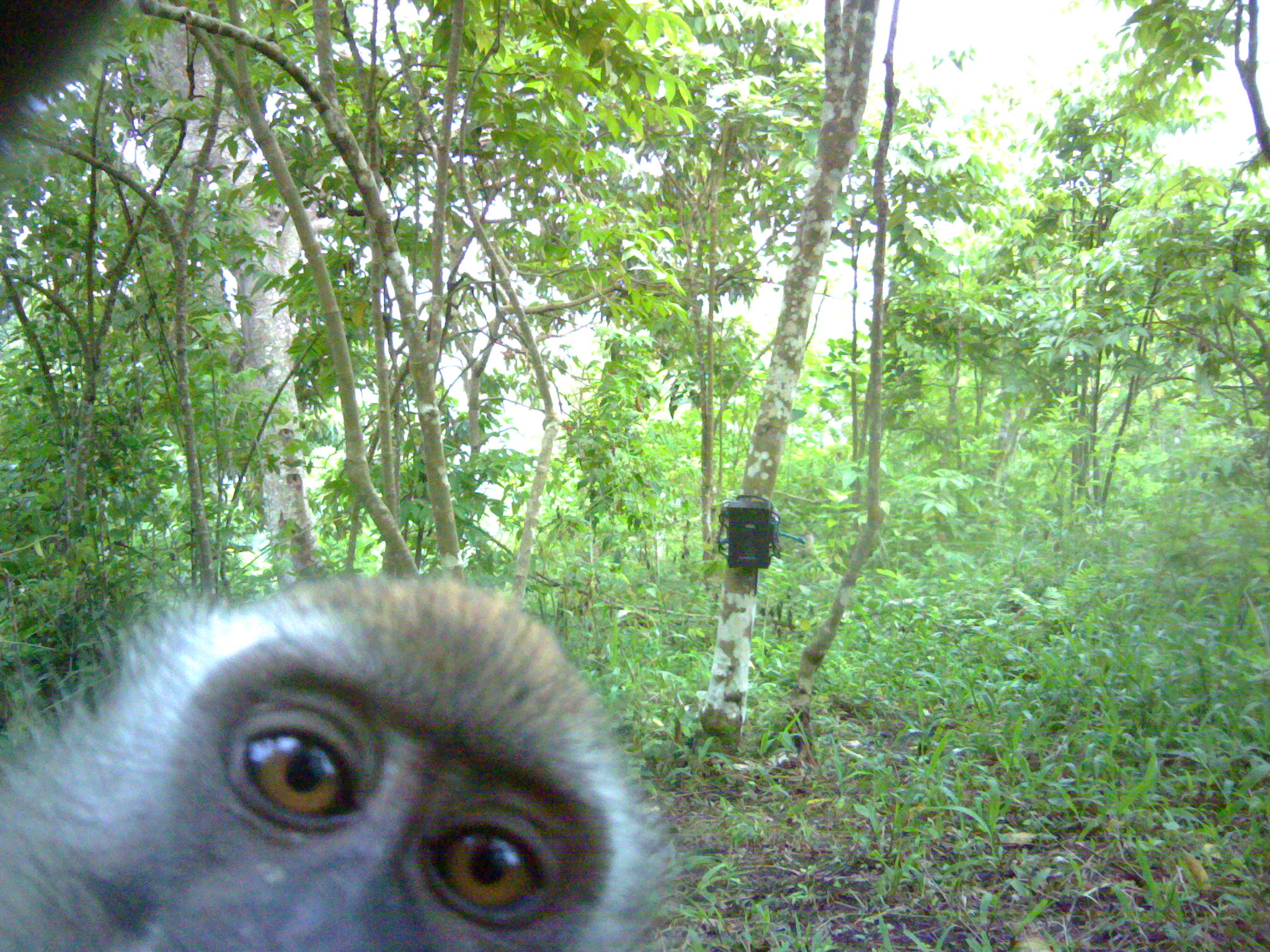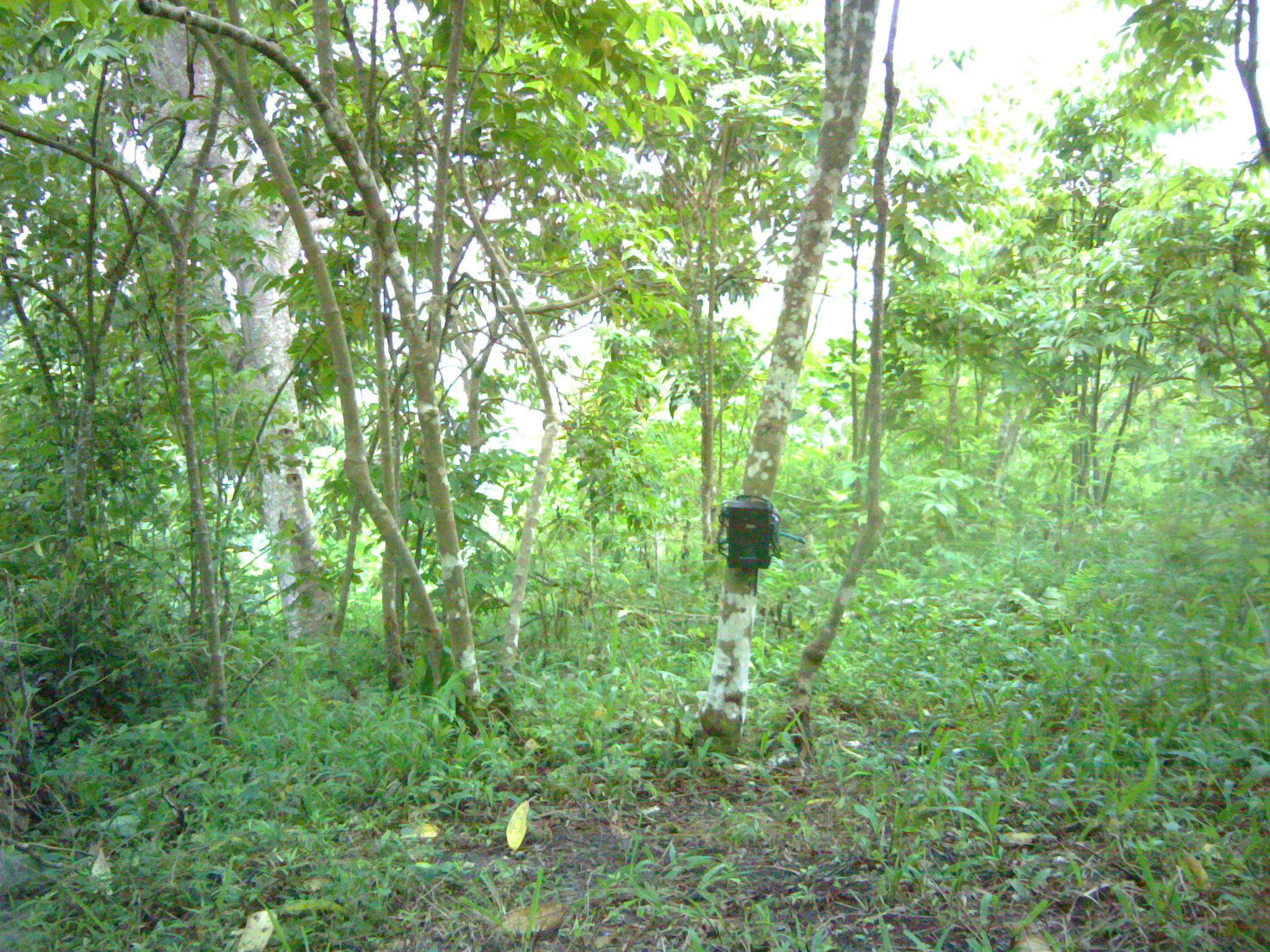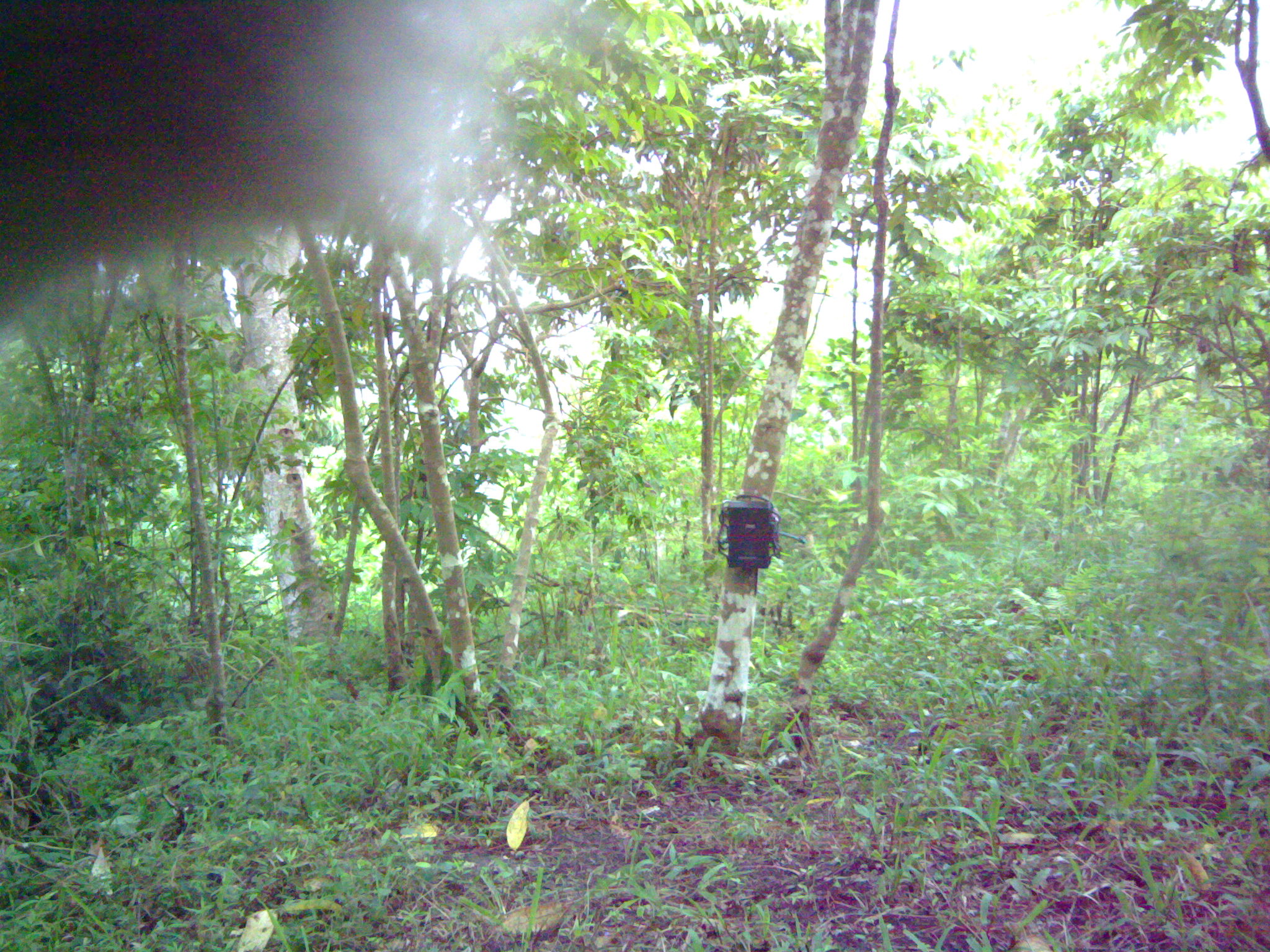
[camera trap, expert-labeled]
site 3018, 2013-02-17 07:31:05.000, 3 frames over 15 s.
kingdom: Animalia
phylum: Chordata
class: Mammalia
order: Primates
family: Cercopithecidae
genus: Macaca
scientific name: Macaca fascicularis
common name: crab-eating macaque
Macaca fascicularis (crab-eating macaque), count 1.